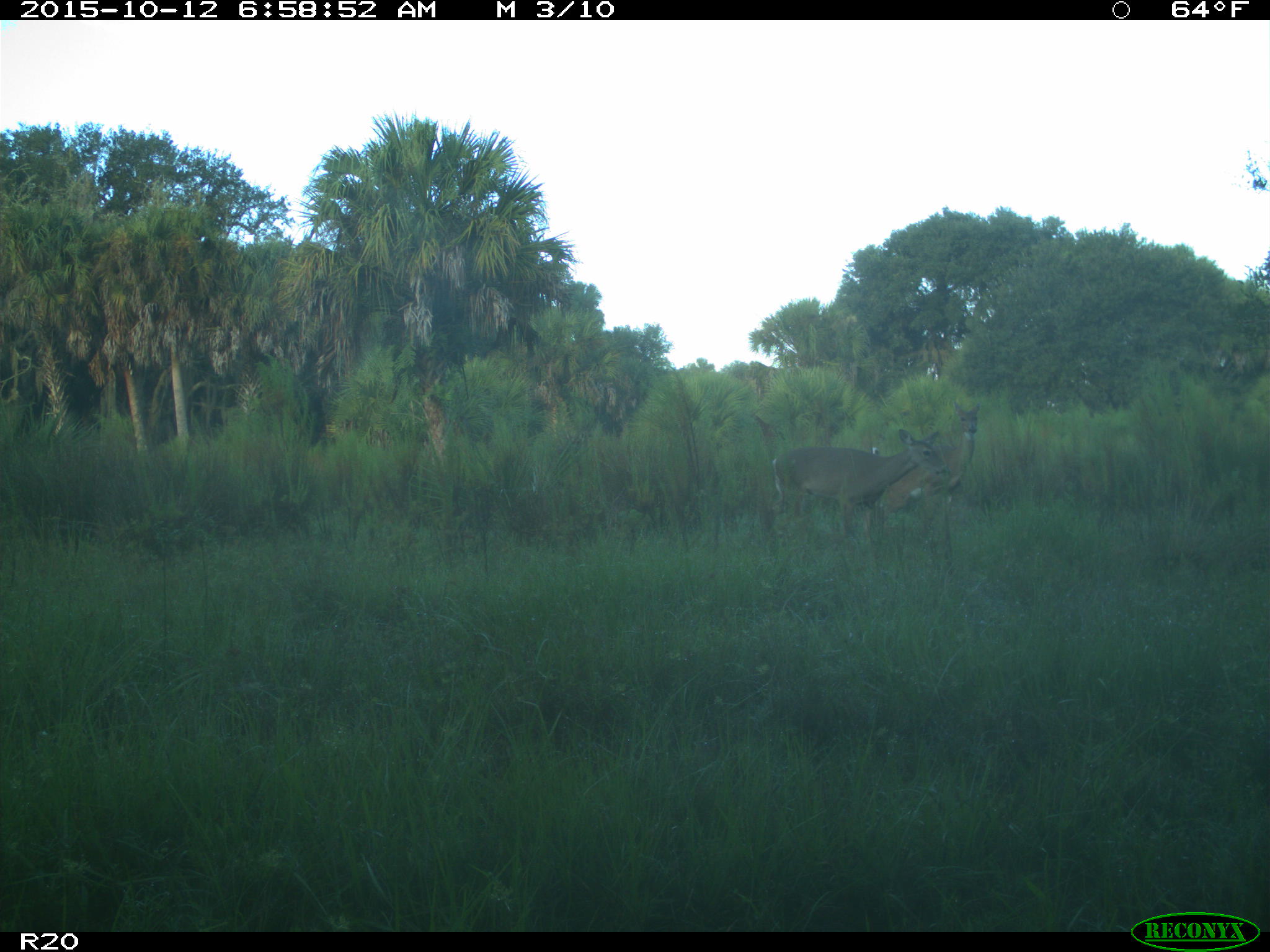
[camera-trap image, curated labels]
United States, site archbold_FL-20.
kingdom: Animalia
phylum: Chordata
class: Mammalia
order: Artiodactyla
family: Cervidae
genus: Odocoileus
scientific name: Odocoileus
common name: deer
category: unidentified deer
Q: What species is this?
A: Unidentified deer (deer) (Odocoileus).